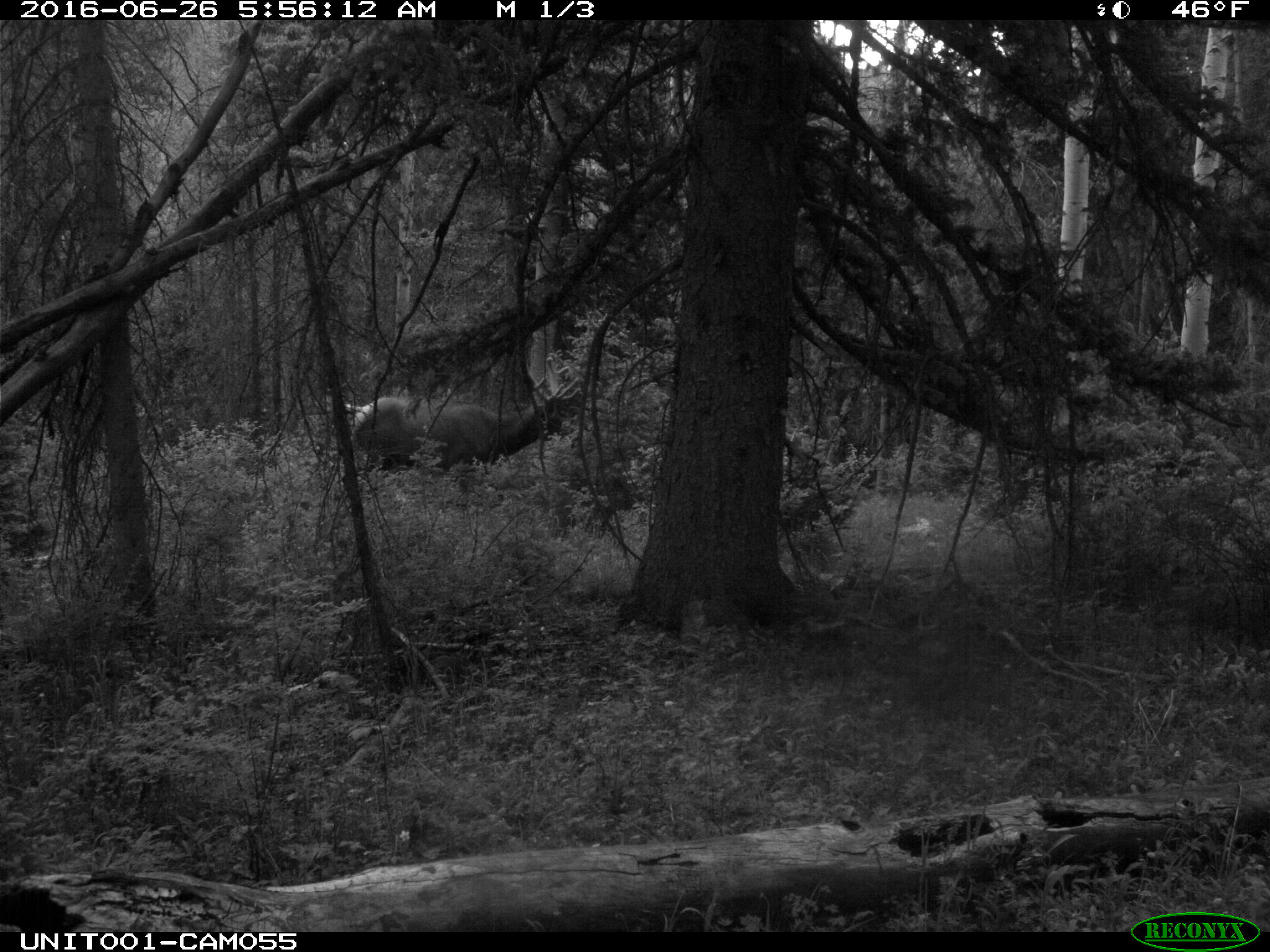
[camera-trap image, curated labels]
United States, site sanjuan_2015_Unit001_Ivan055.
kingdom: Animalia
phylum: Chordata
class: Mammalia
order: Artiodactyla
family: Cervidae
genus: Cervus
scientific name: Cervus elaphus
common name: red deer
Cervus elaphus (red deer).